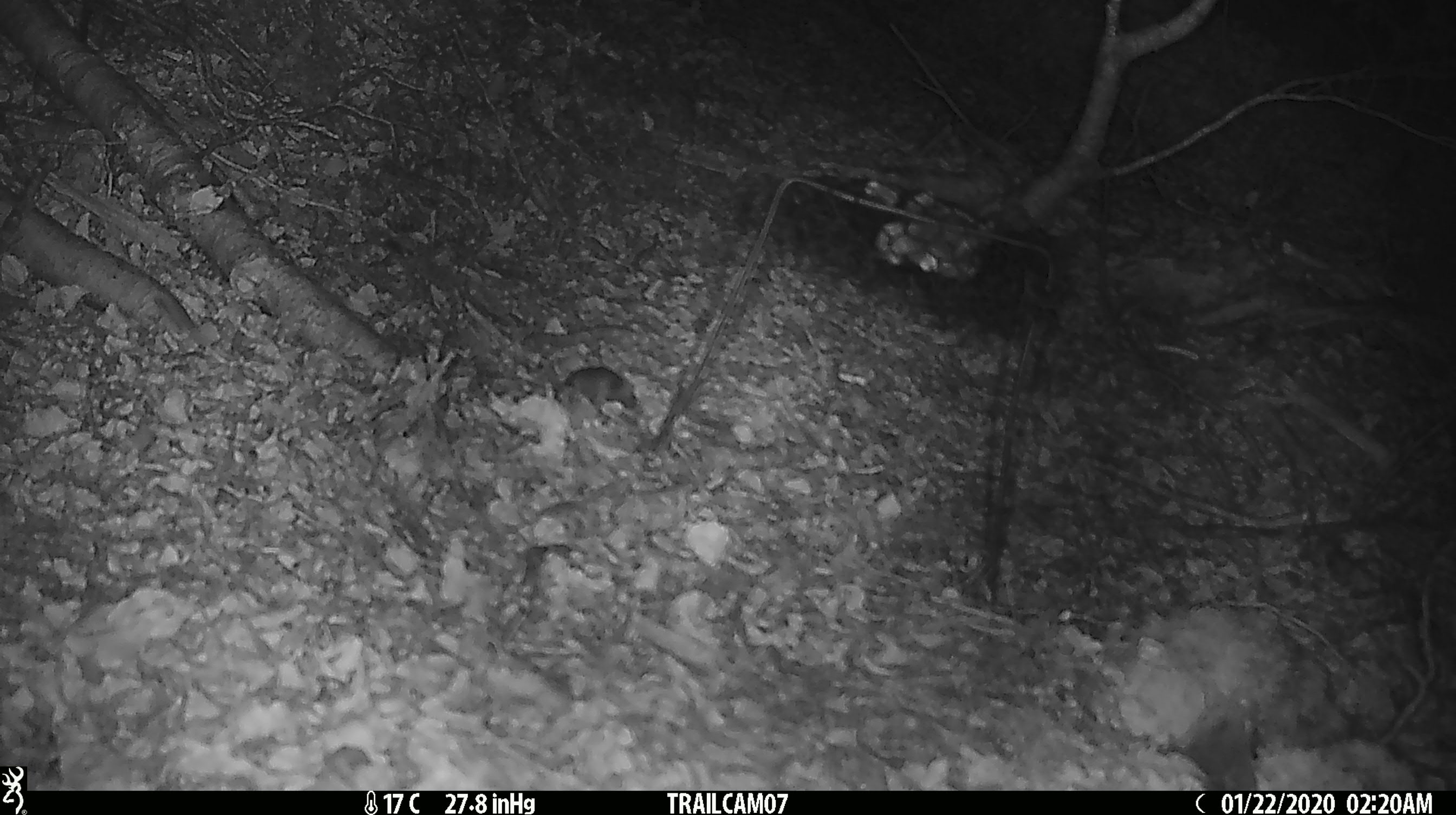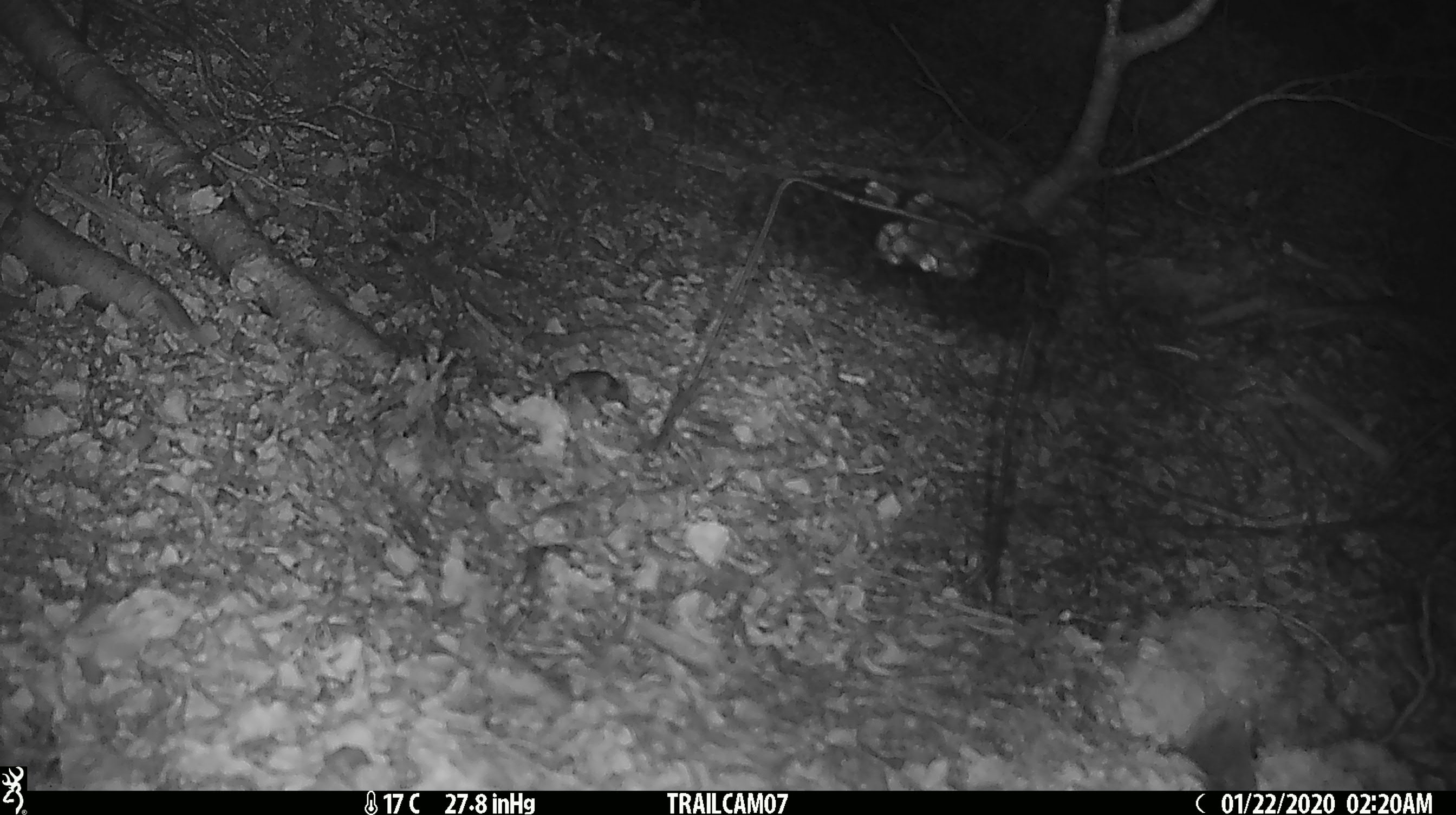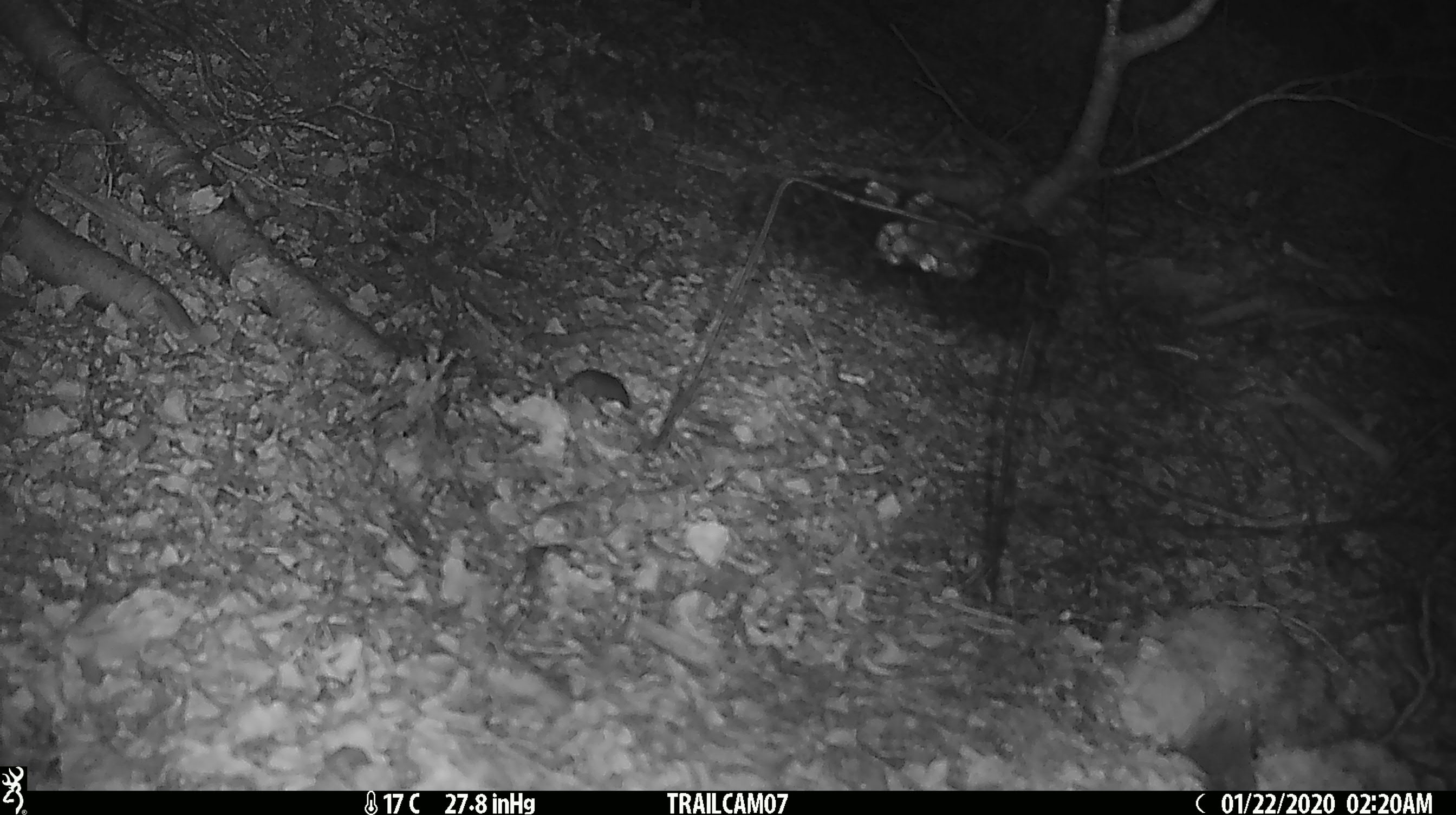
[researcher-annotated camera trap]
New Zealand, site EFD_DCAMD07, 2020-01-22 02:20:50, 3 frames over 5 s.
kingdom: Animalia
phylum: Chordata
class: Mammalia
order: Rodentia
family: Muridae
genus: Mus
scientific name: Mus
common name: mouse